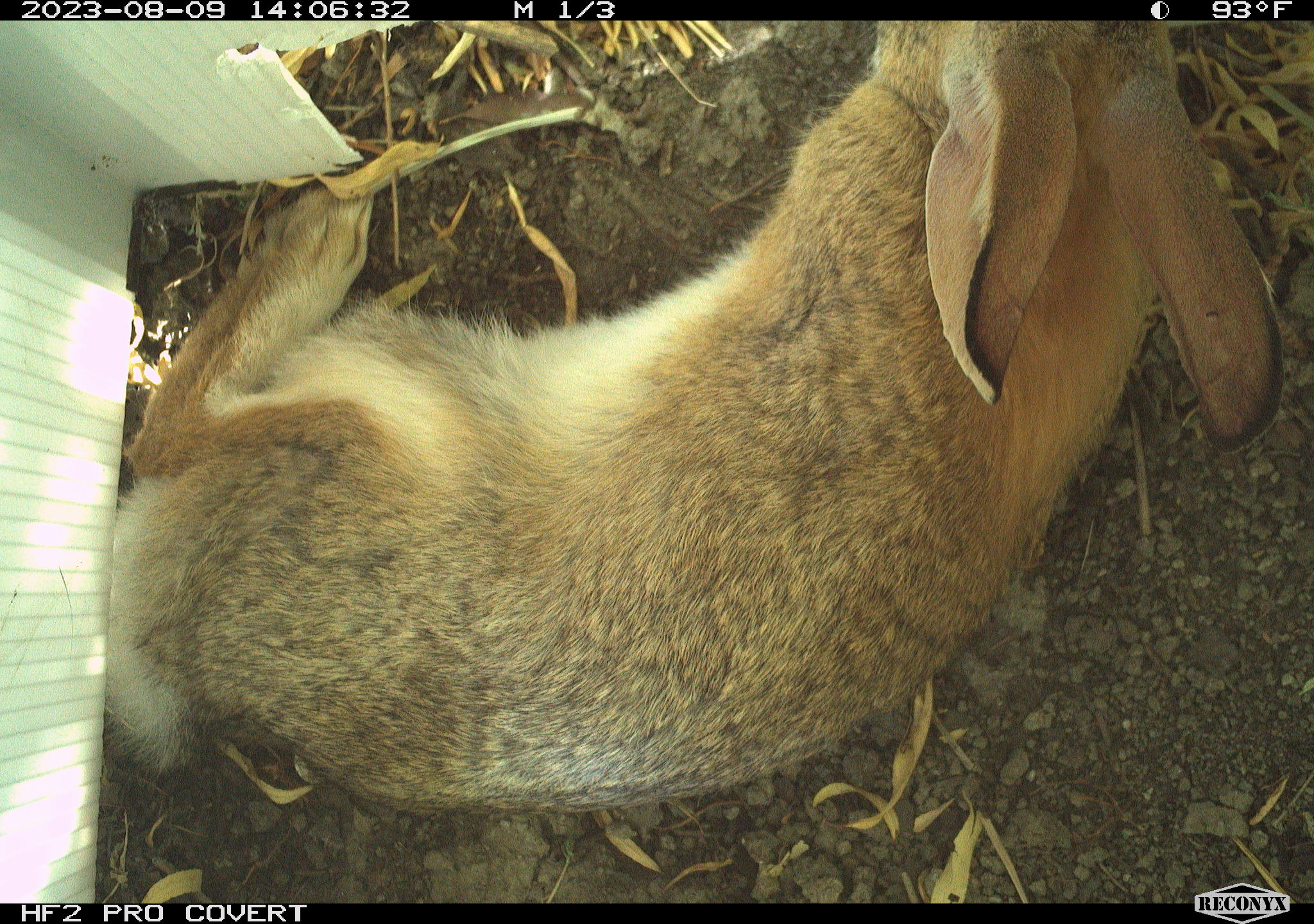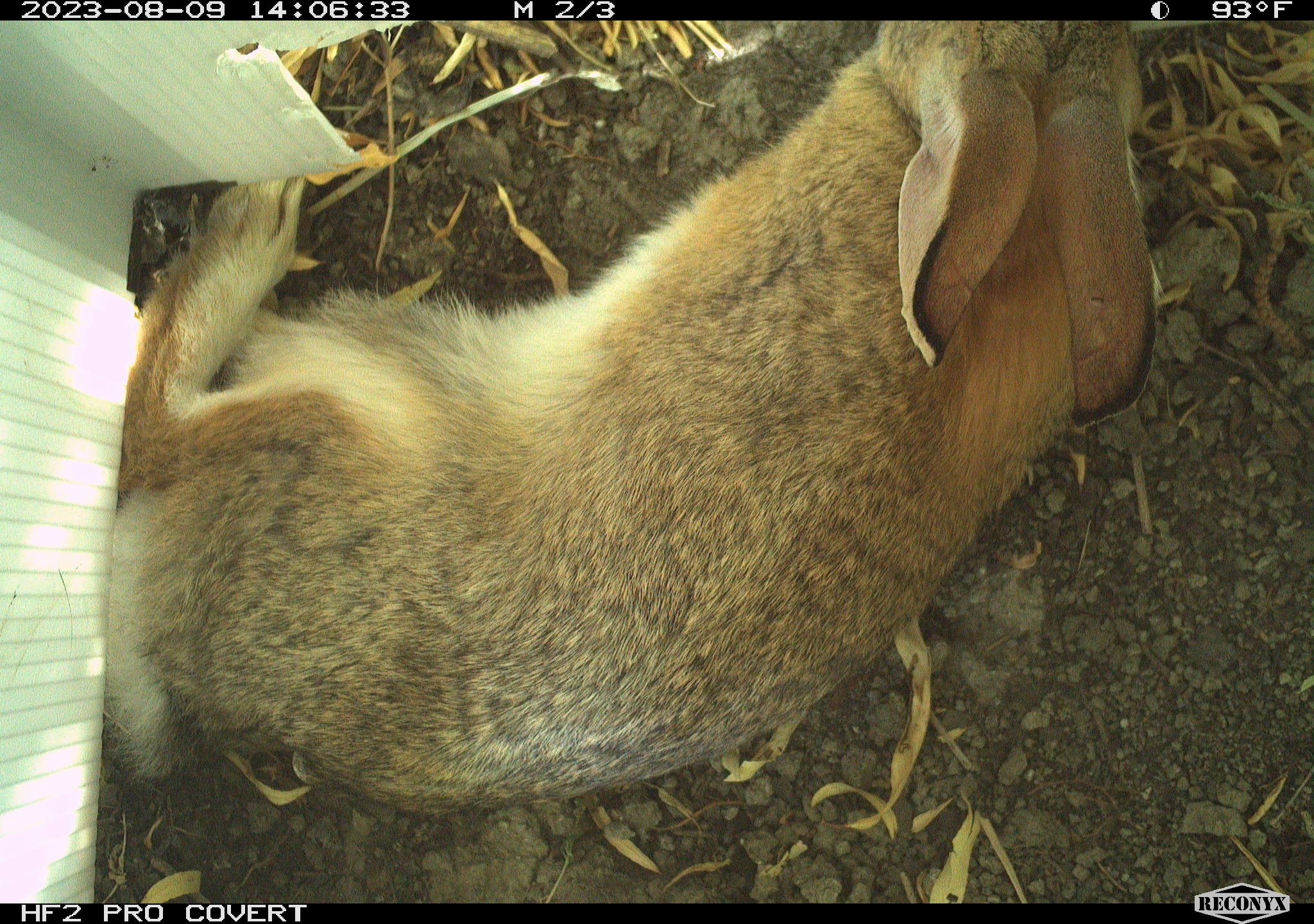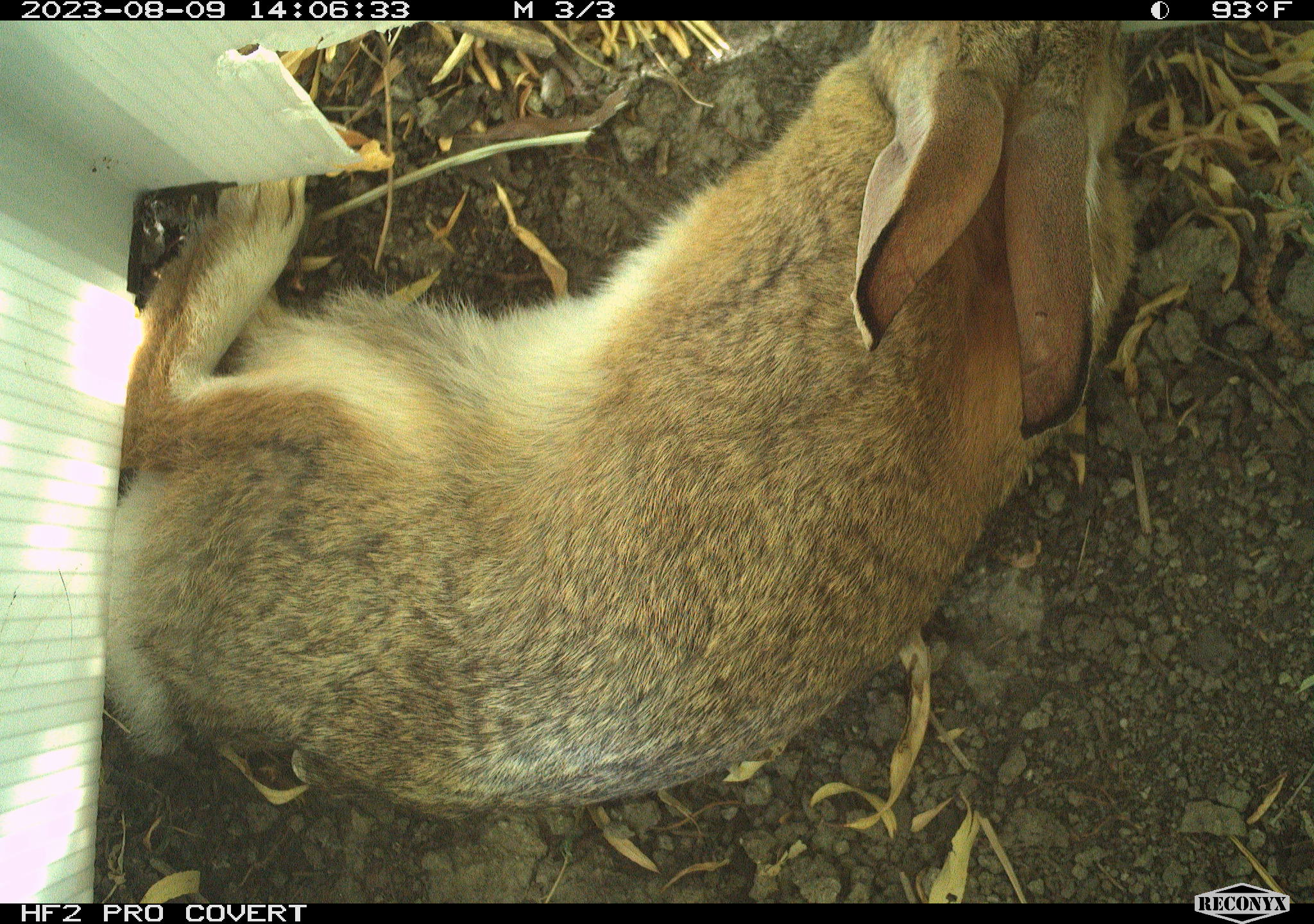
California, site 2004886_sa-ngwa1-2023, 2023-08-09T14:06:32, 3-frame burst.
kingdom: Animalia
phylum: Chordata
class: Mammalia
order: Lagomorpha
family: Leporidae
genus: Sylvilagus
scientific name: Sylvilagus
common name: cottontail rabbits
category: sylvilagus species